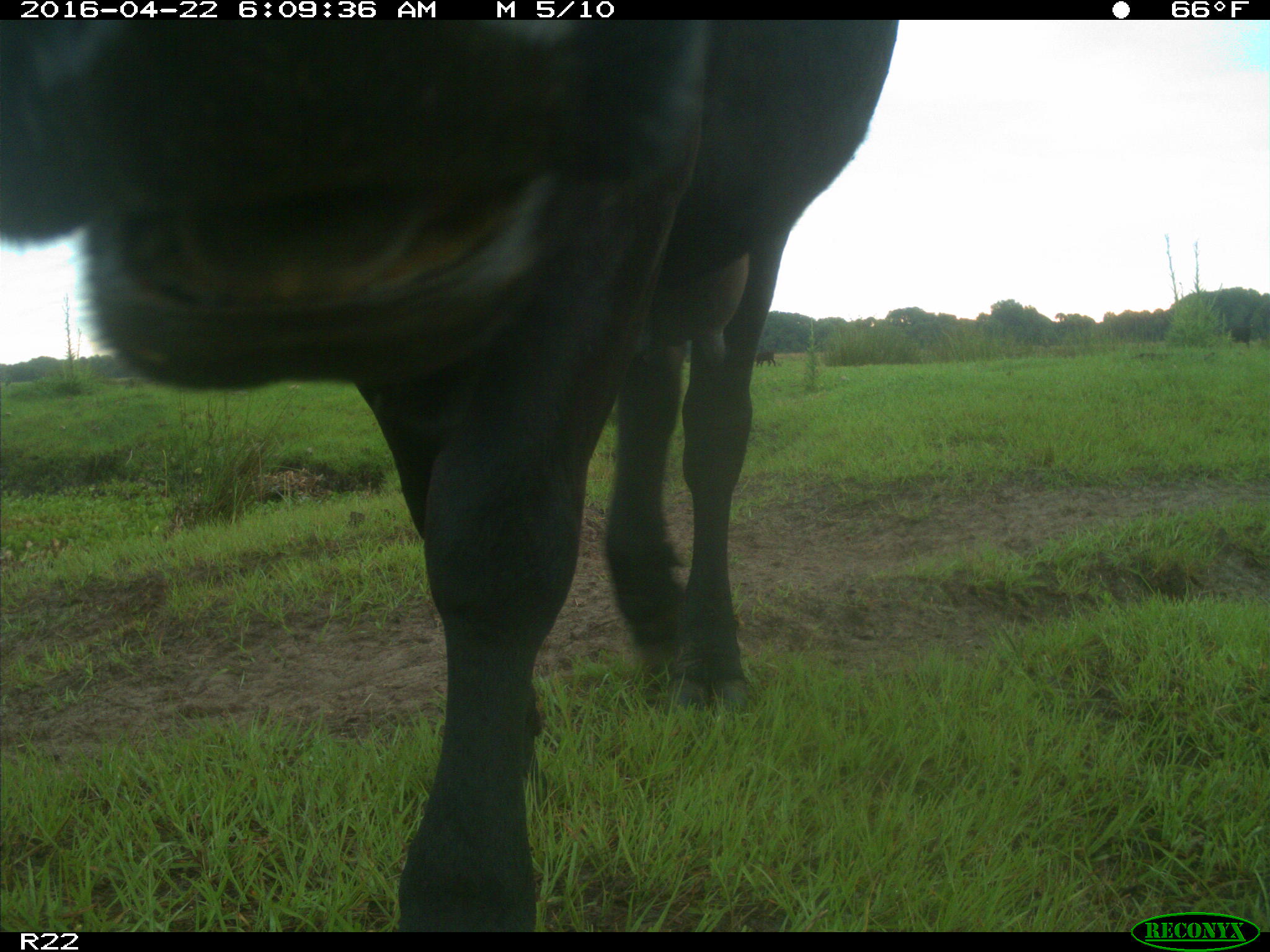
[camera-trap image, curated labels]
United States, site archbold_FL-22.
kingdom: Animalia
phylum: Chordata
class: Mammalia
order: Artiodactyla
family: Bovidae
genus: Bos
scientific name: Bos taurus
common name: domestic cow